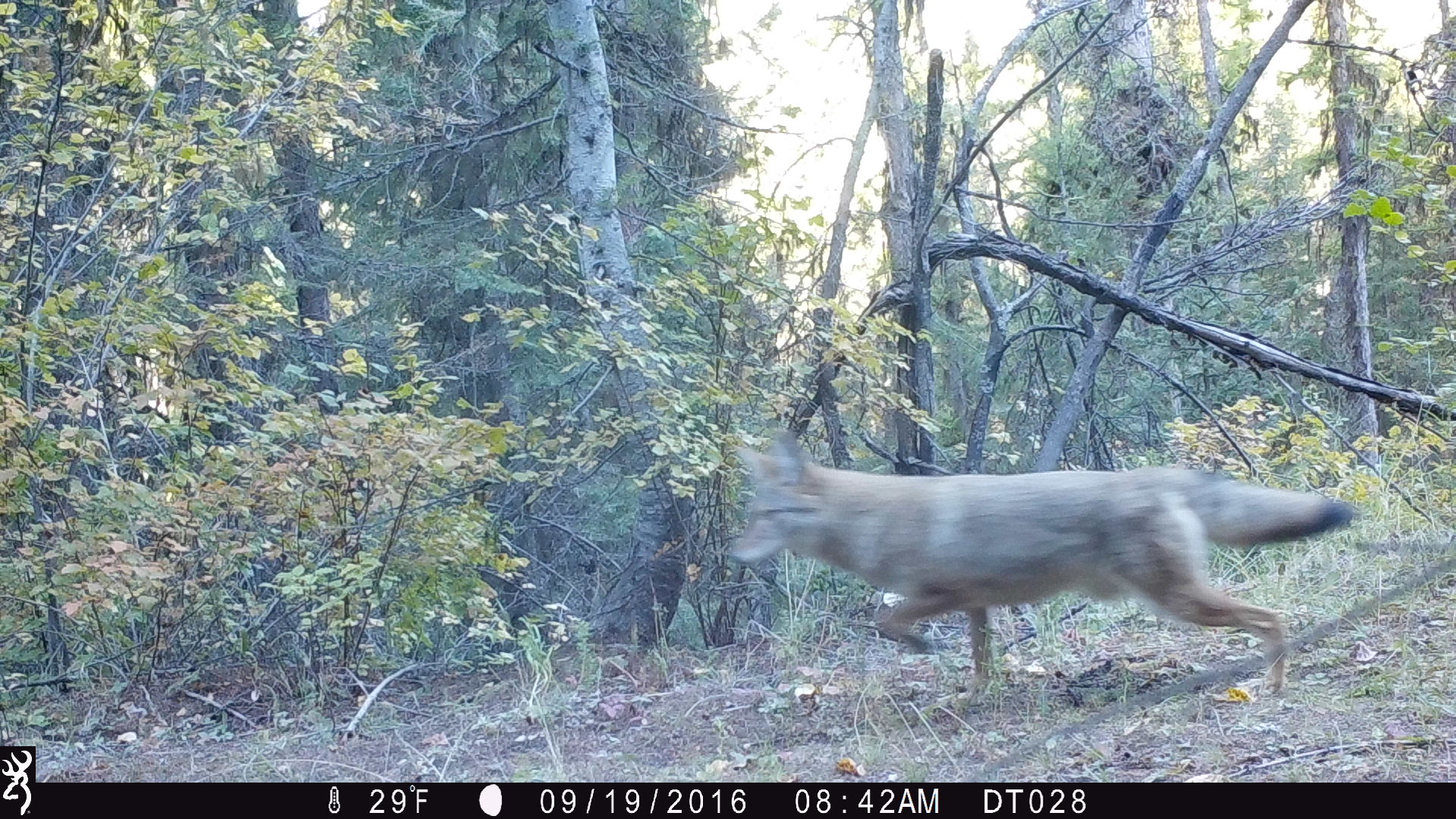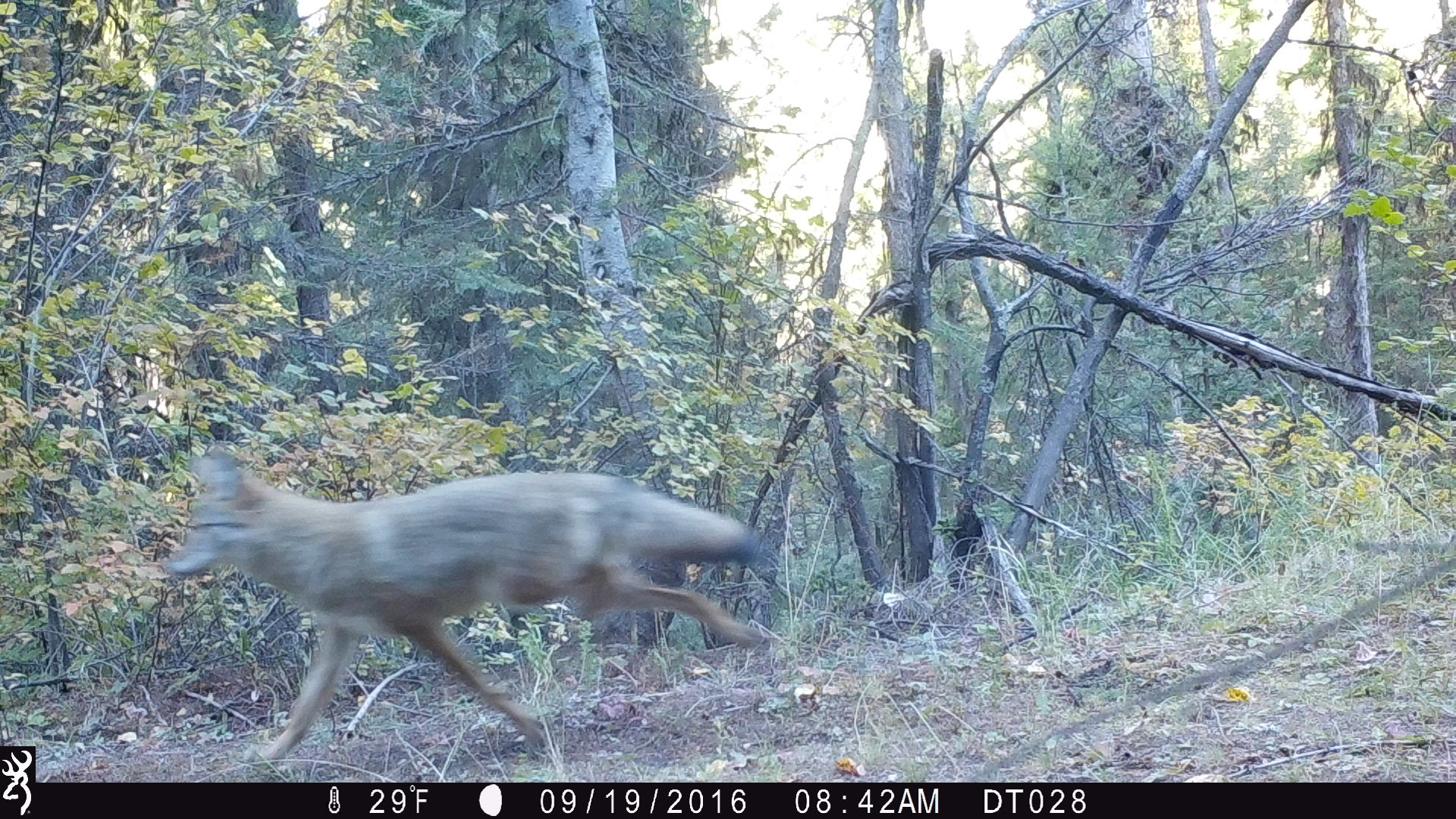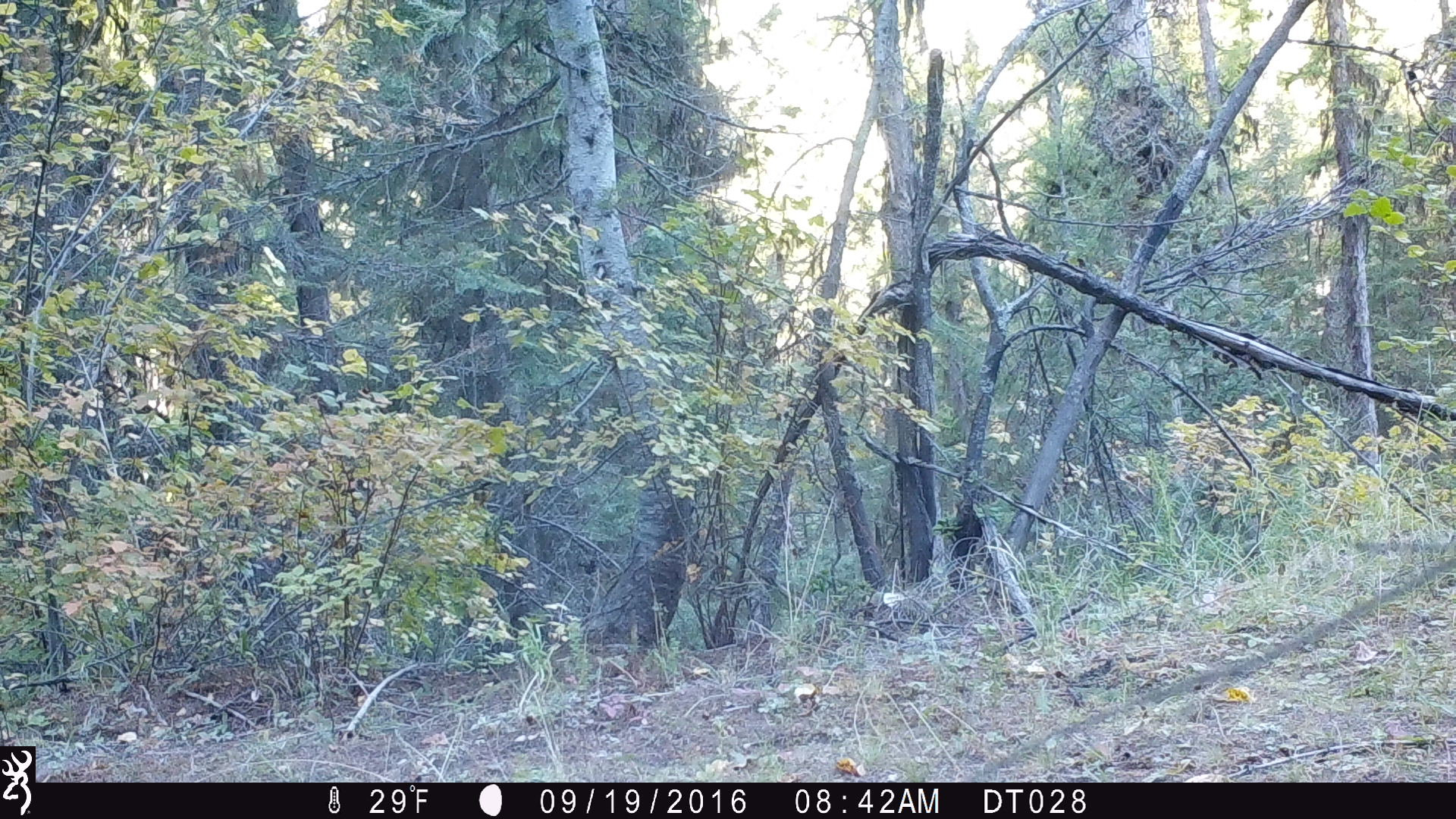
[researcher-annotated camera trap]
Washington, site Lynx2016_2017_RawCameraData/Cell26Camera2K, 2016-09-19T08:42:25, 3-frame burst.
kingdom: Animalia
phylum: Chordata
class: Mammalia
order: Carnivora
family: Canidae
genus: Canis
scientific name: Canis latrans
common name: coyote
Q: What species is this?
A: Canis latrans (coyote).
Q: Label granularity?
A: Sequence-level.